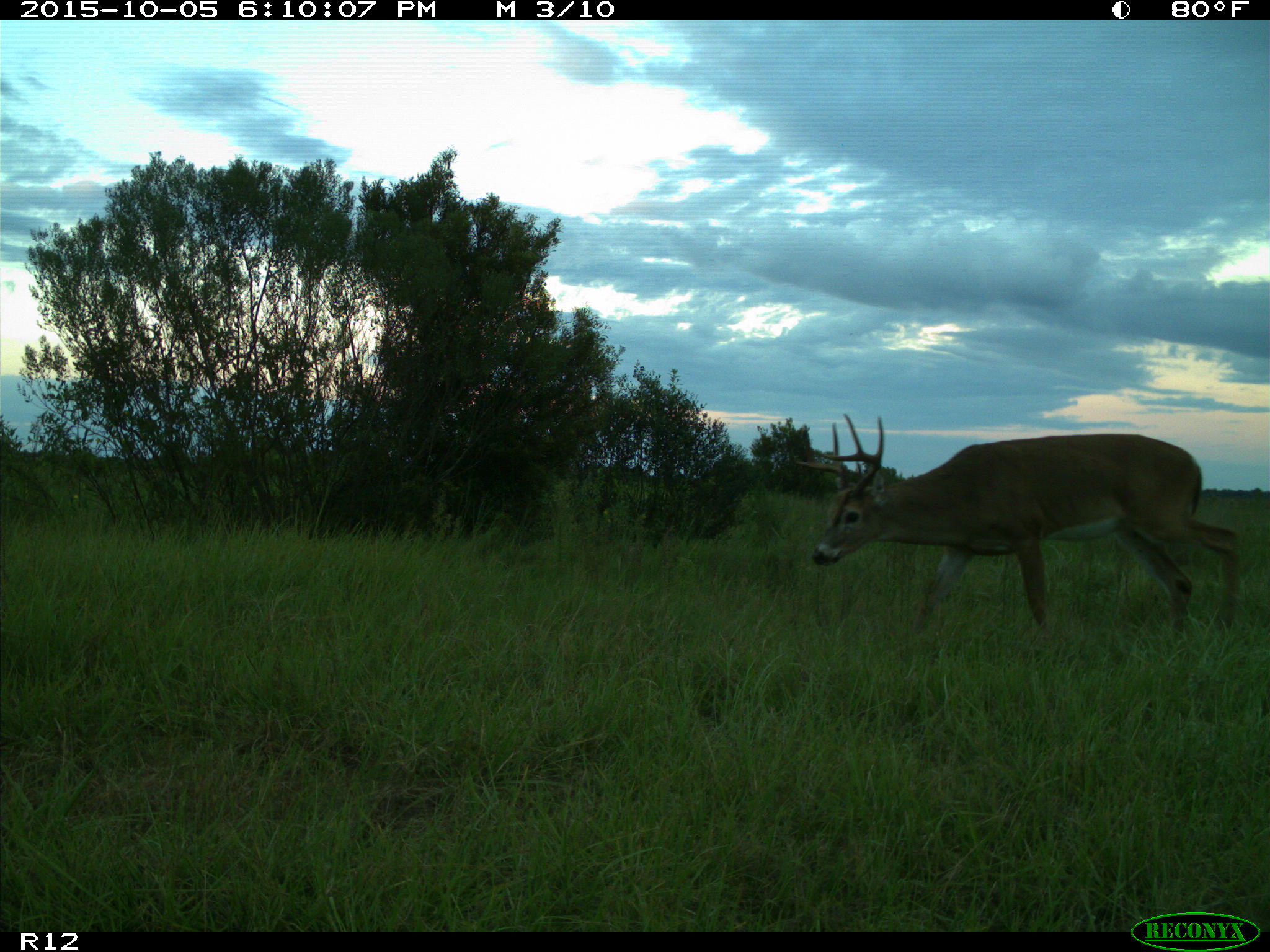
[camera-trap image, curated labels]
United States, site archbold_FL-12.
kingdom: Animalia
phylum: Chordata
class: Mammalia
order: Artiodactyla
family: Cervidae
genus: Odocoileus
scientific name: Odocoileus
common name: deer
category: unidentified deer